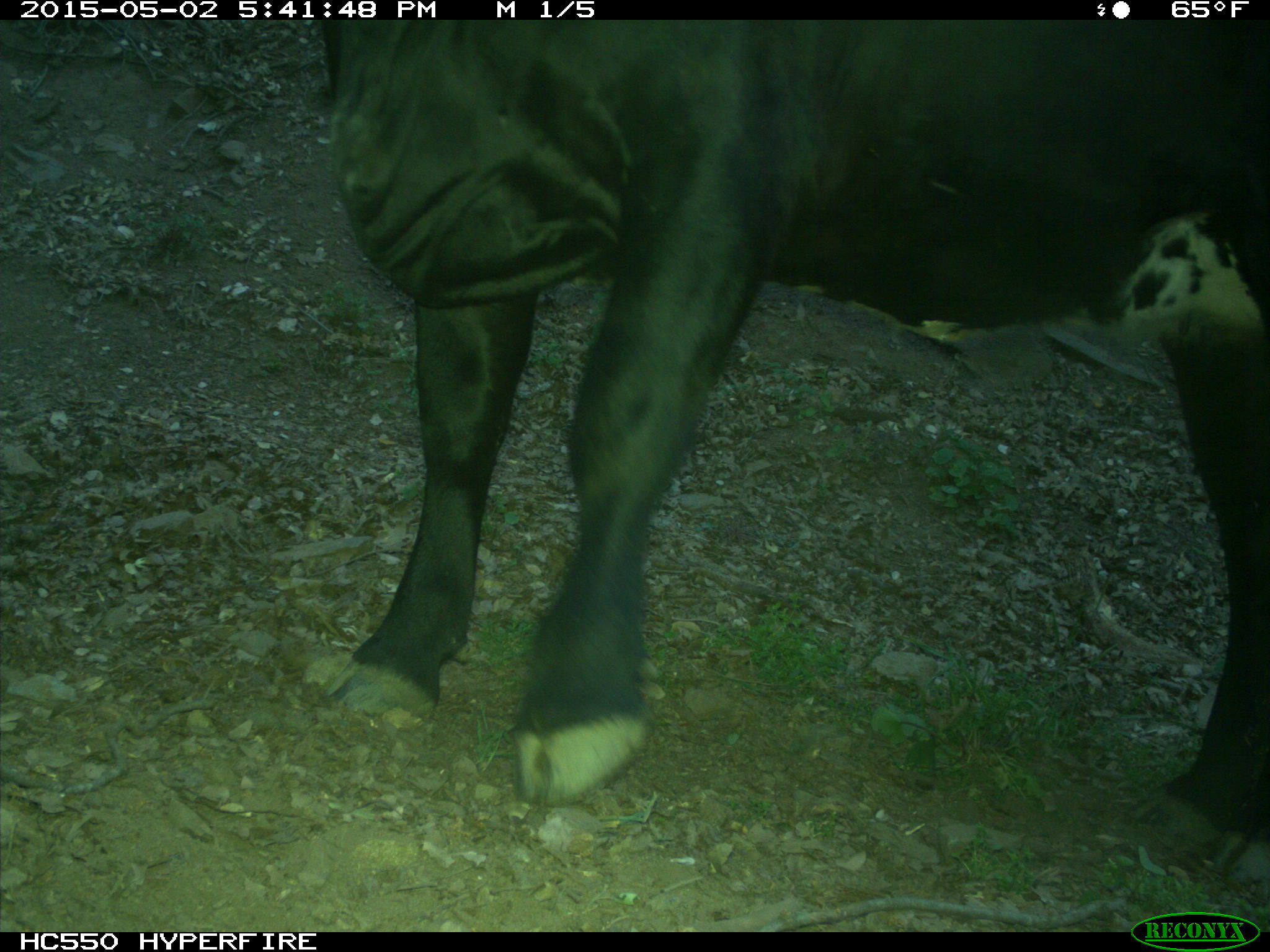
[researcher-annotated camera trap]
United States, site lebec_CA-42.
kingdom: Animalia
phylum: Chordata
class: Mammalia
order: Artiodactyla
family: Bovidae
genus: Bos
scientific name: Bos taurus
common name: domestic cow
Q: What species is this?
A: Bos taurus (domestic cow).